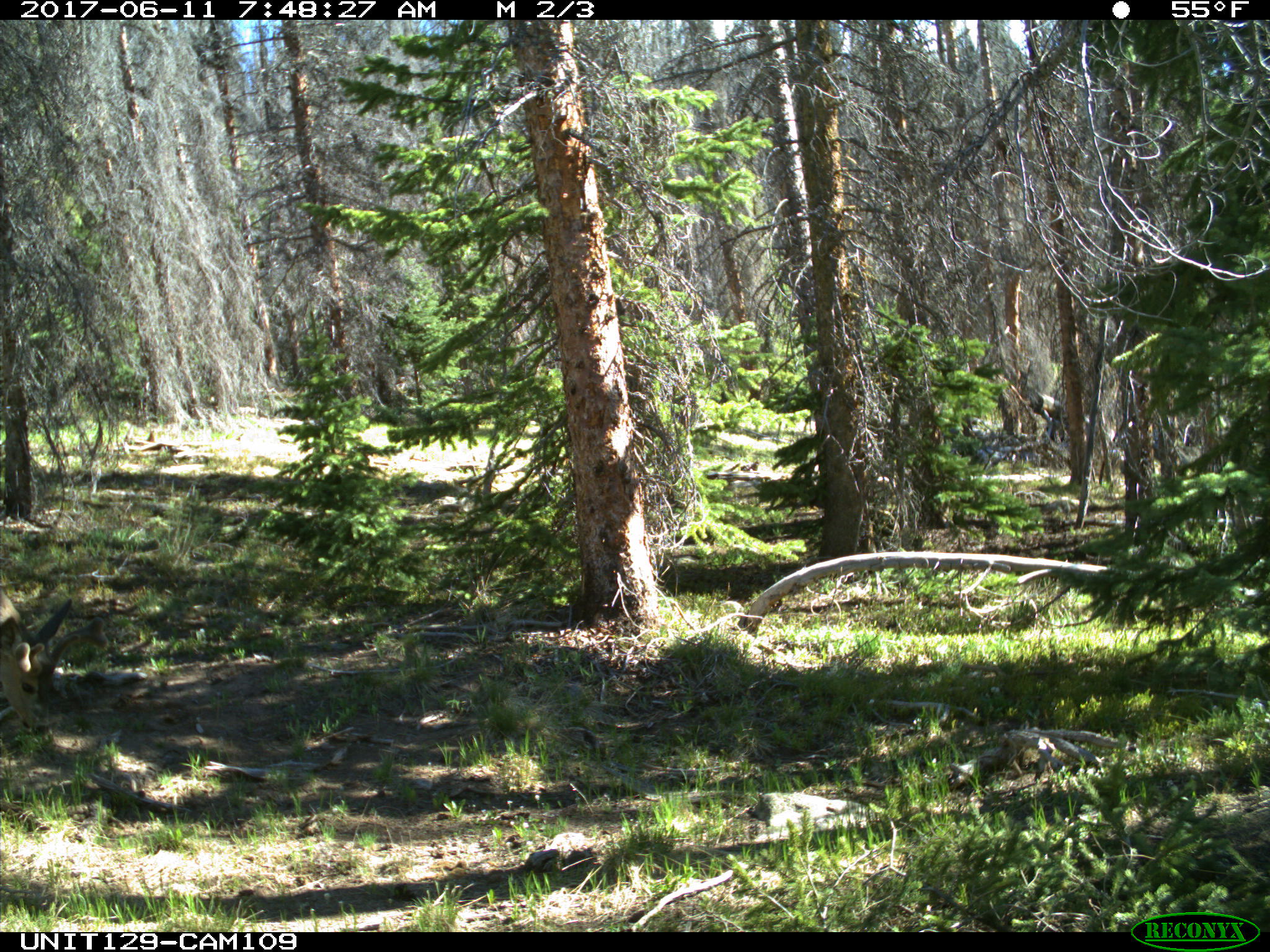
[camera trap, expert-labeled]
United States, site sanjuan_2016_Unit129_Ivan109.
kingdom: Animalia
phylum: Chordata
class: Mammalia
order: Artiodactyla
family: Cervidae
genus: Odocoileus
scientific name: Odocoileus hemionus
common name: mule deer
Odocoileus hemionus (mule deer).